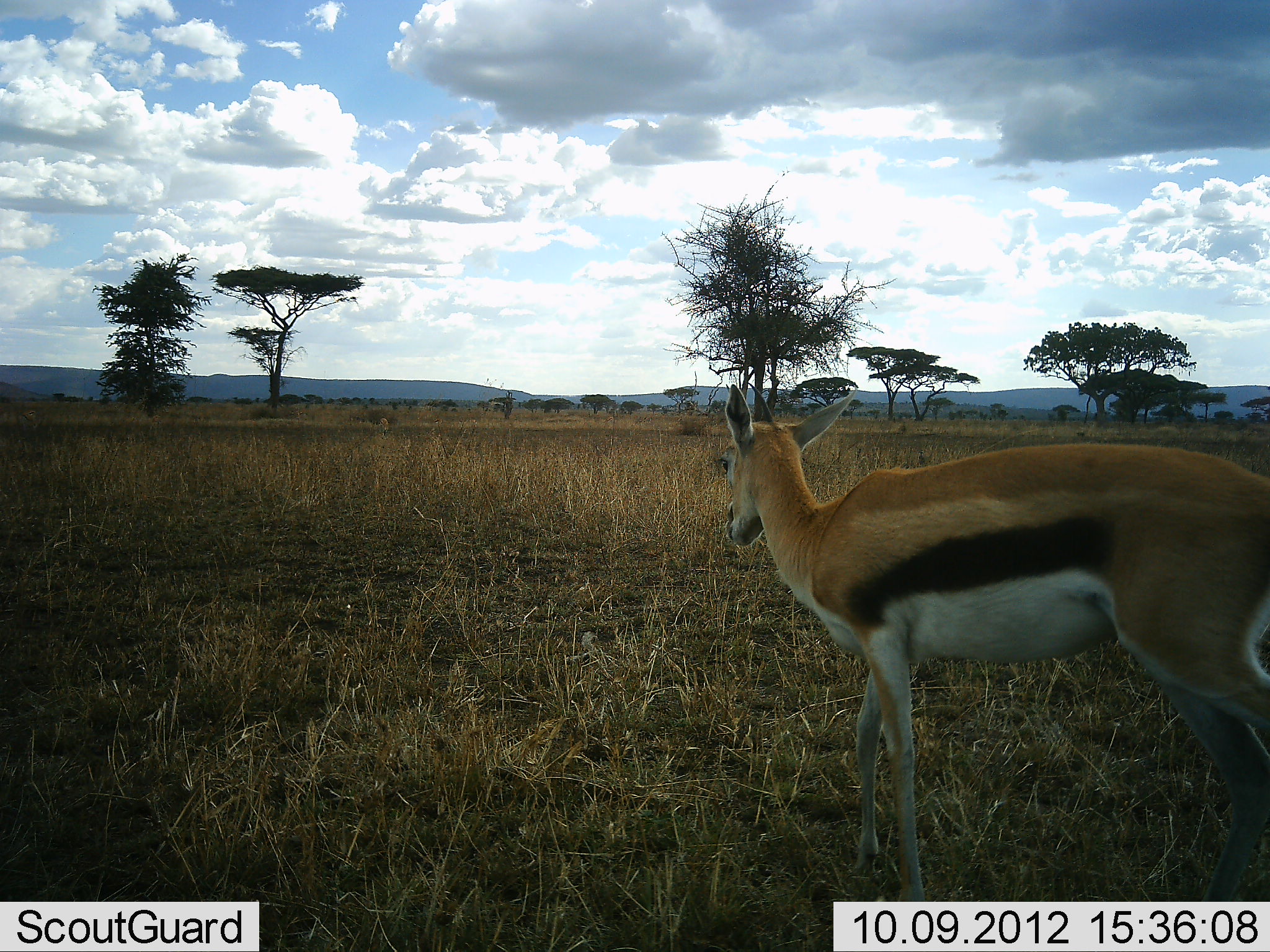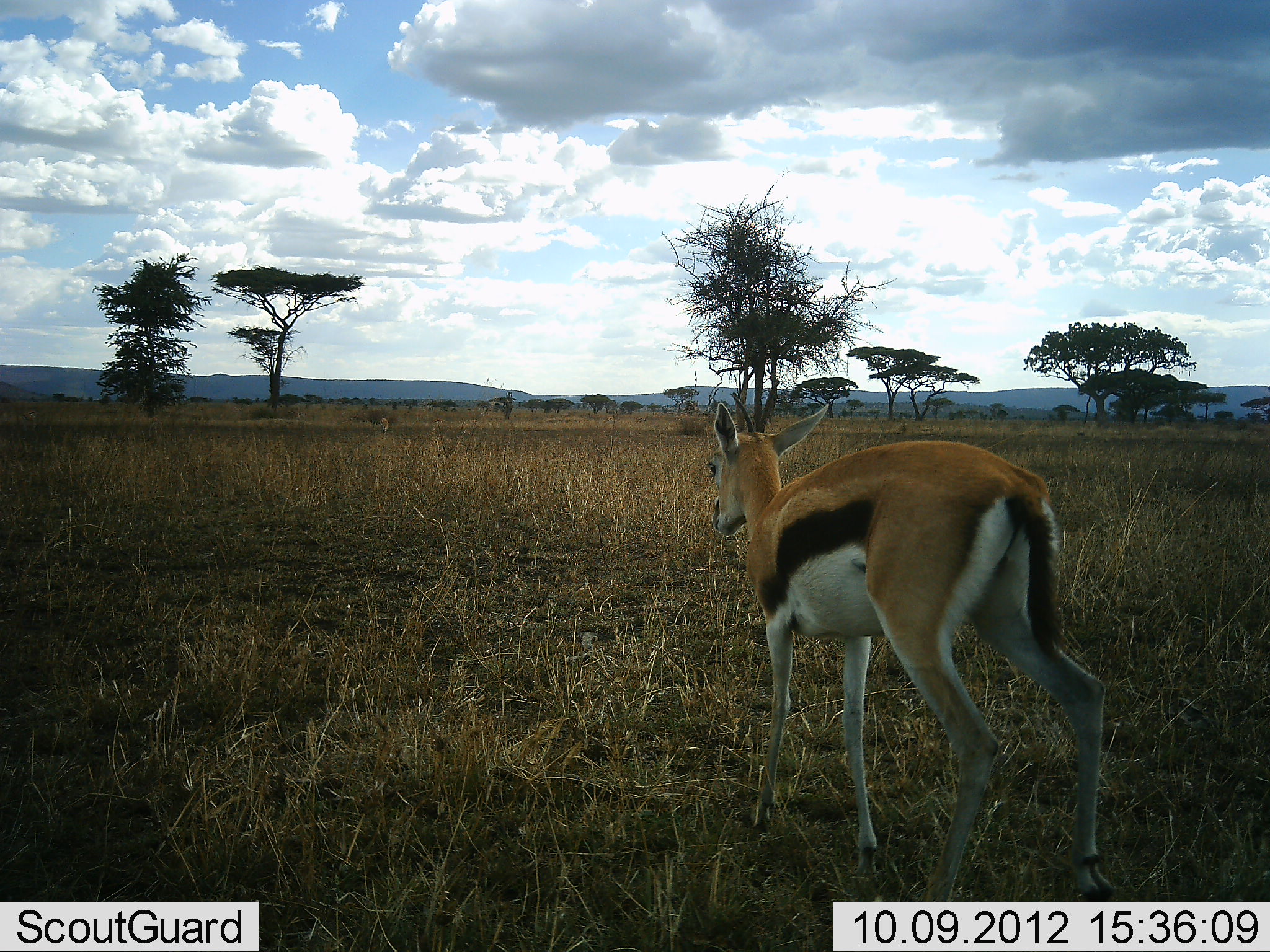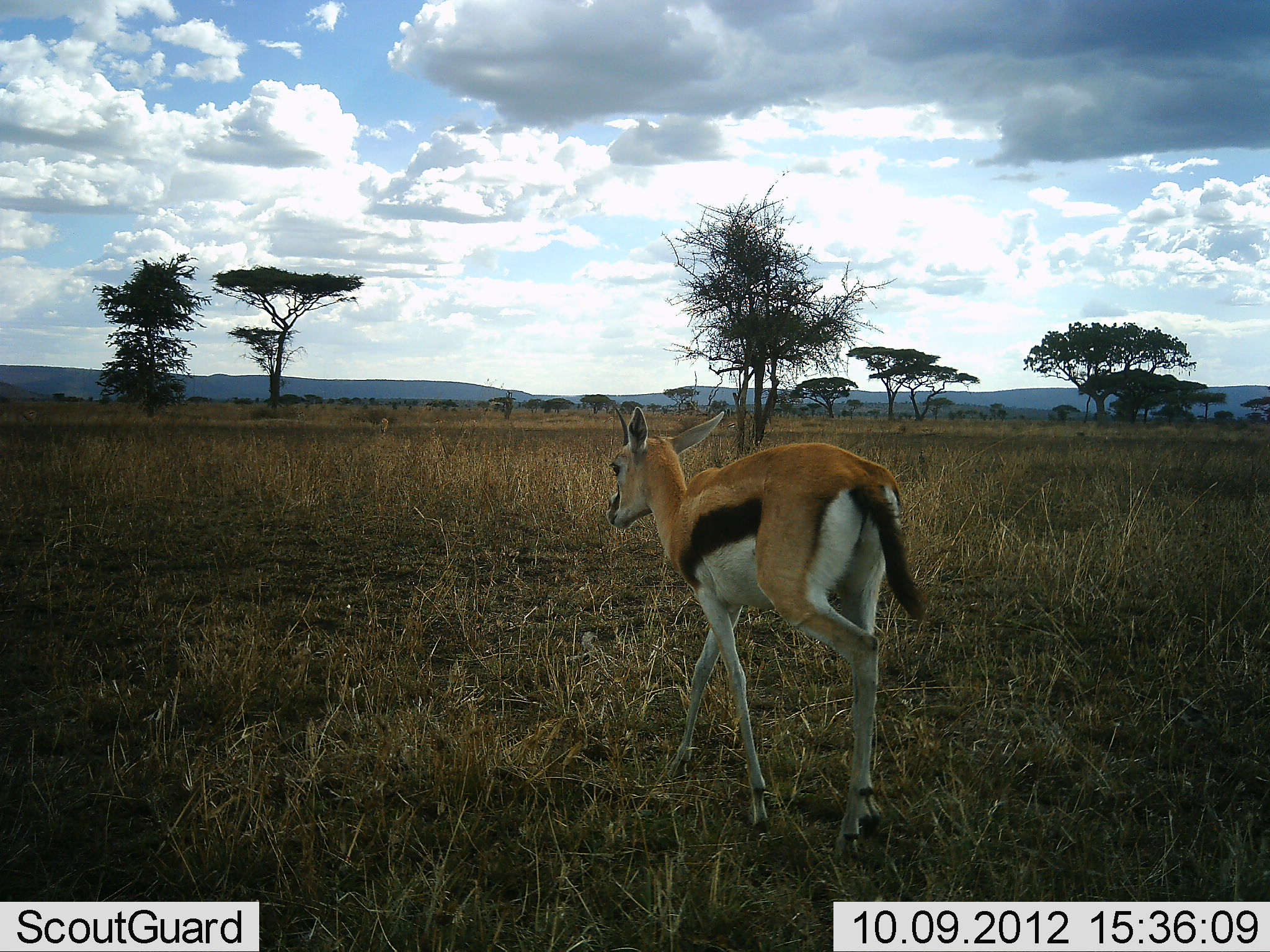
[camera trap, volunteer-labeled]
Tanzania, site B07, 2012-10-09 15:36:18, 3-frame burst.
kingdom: Animalia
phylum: Chordata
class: Mammalia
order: Artiodactyla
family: Bovidae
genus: Eudorcas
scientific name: Eudorcas thomsonii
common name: thomson's gazelle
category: gazellethomsons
Gazellethomsons (thomson's gazelle) (Eudorcas thomsonii), count 1. Behavior (volunteer vote fractions): standing 30%, resting 0%, moving 80%, interacting 0%. Young present (vote fraction): 0%. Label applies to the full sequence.